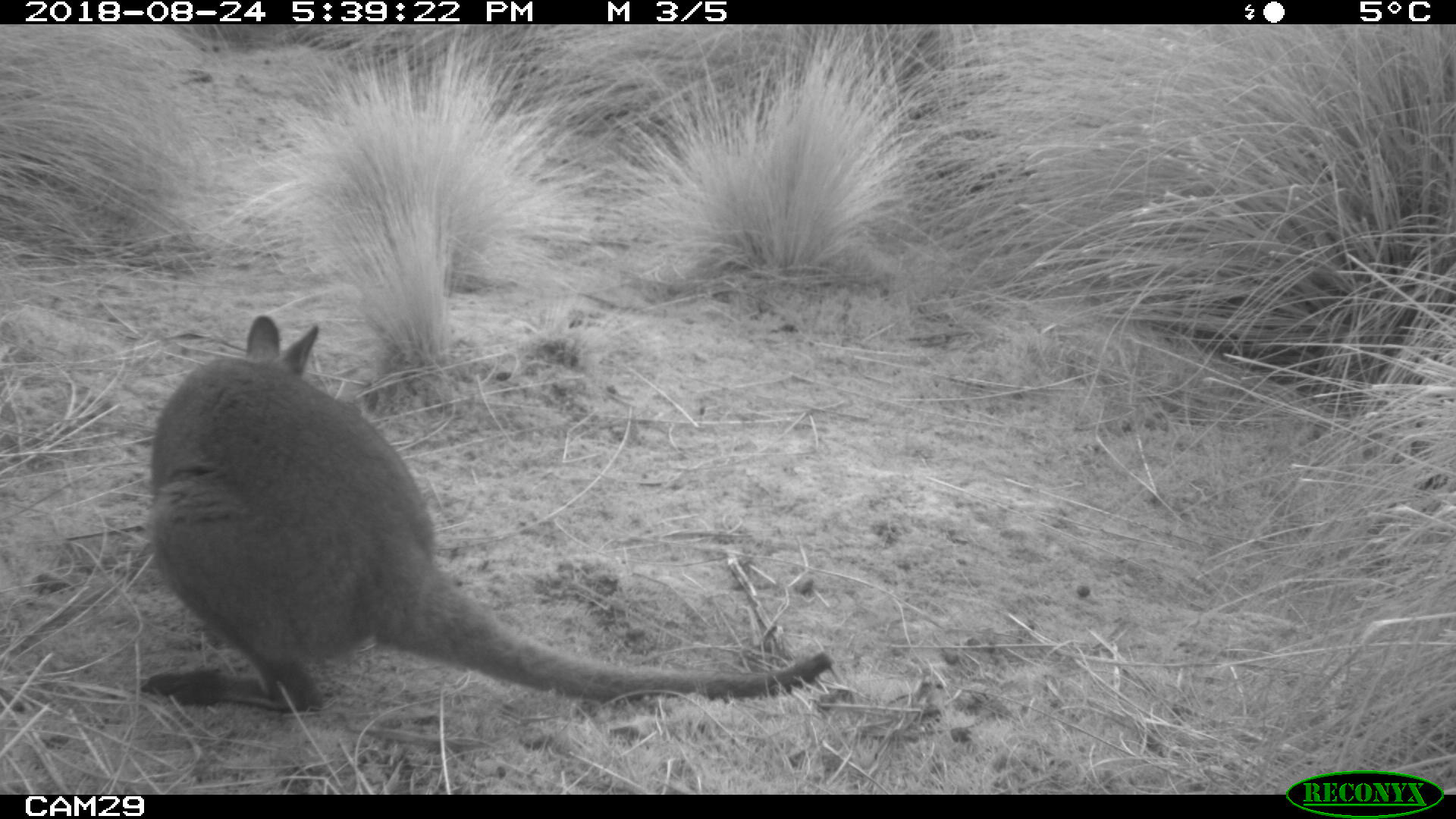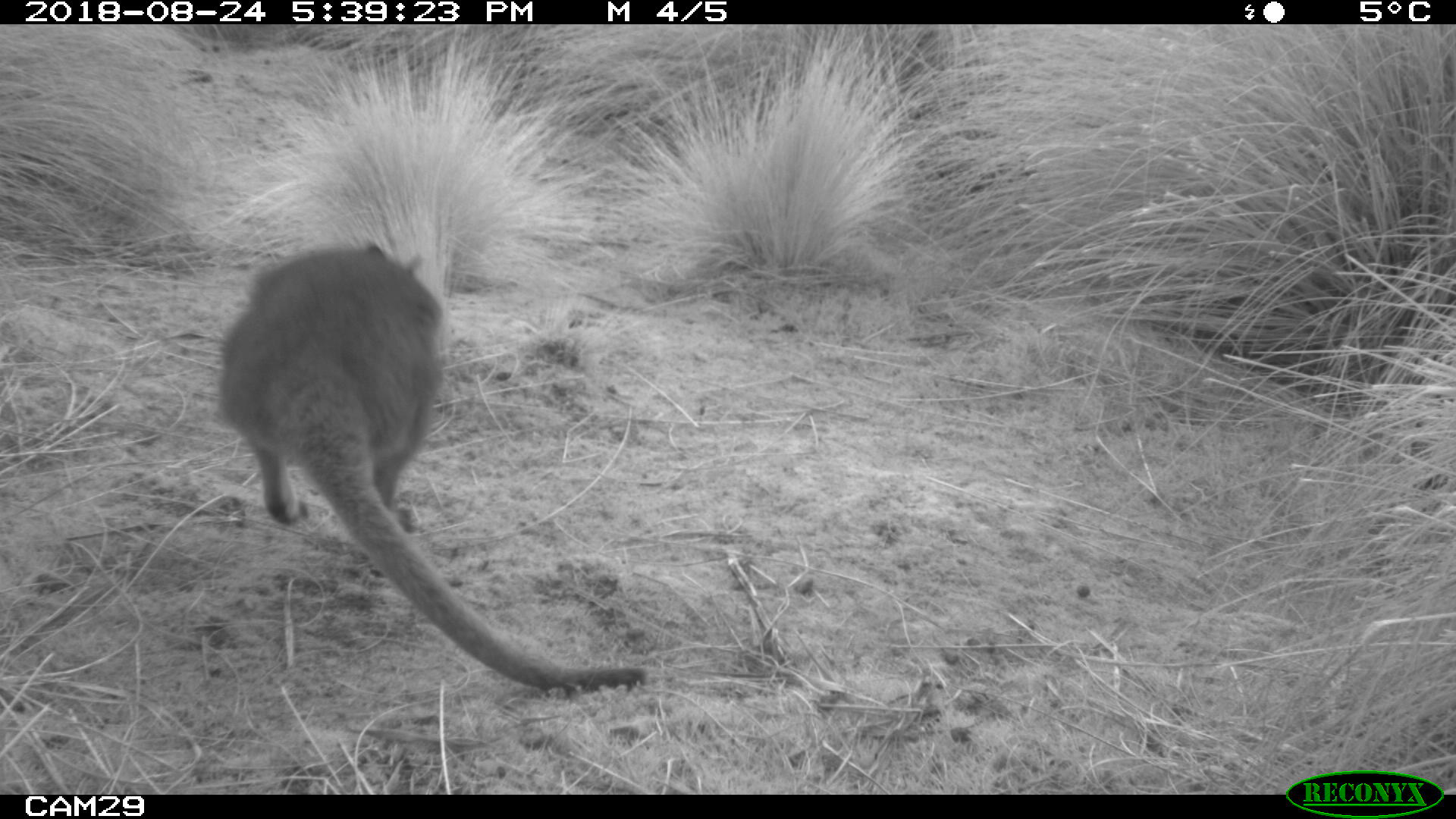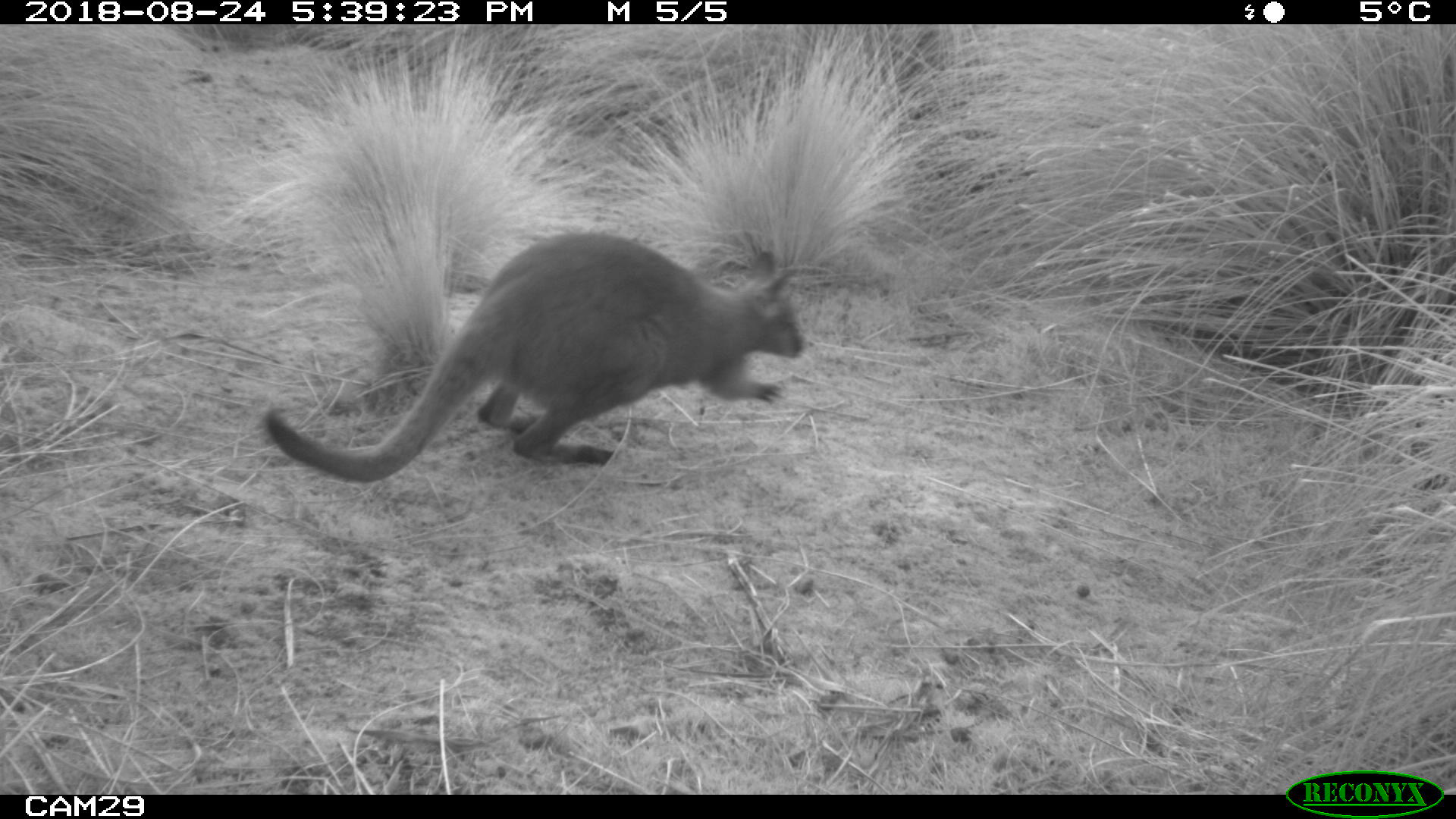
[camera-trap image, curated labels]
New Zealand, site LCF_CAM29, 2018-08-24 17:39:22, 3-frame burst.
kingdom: Animalia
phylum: Chordata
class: Mammalia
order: Diprotodontia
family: Macropodidae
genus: Notamacropus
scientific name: Notamacropus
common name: wallaby